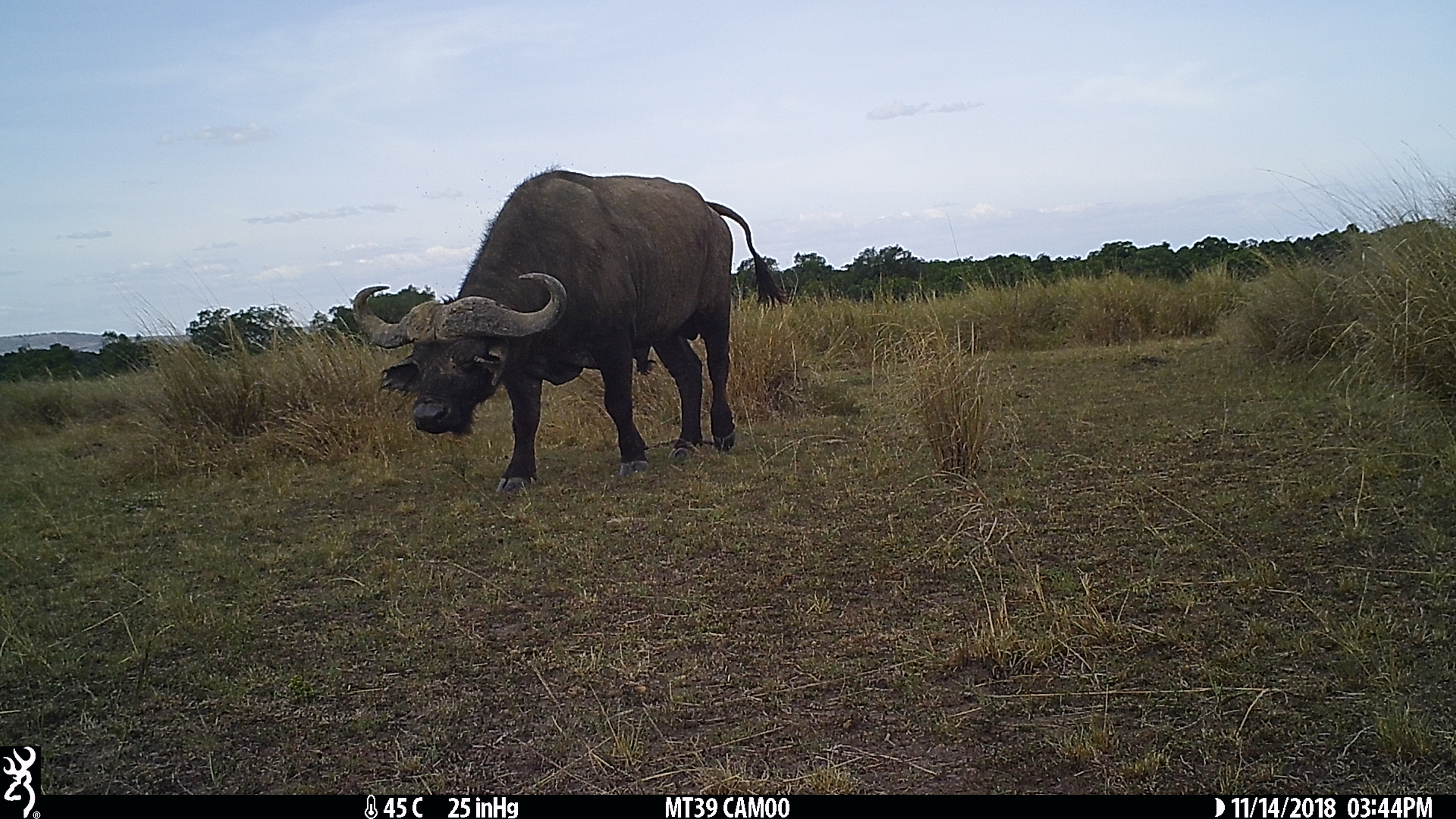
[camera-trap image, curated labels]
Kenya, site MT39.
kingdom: Animalia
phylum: Chordata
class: Mammalia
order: Artiodactyla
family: Bovidae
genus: Syncerus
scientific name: Syncerus caffer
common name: buffalo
Buffalo (Syncerus caffer).